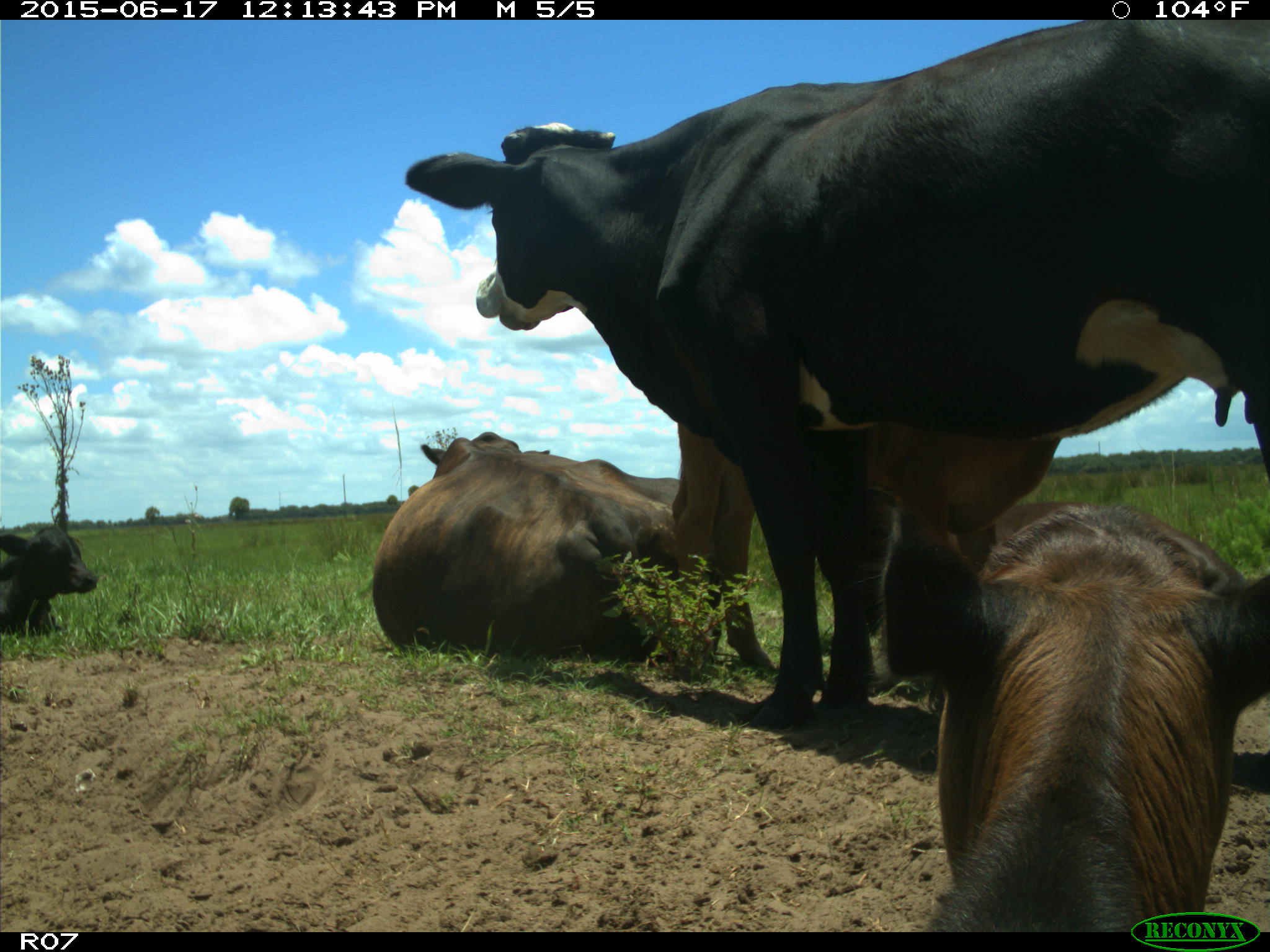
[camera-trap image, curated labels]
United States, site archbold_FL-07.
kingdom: Animalia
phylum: Chordata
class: Mammalia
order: Artiodactyla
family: Bovidae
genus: Bos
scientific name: Bos taurus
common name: domestic cow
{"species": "Bos taurus (domestic cow)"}